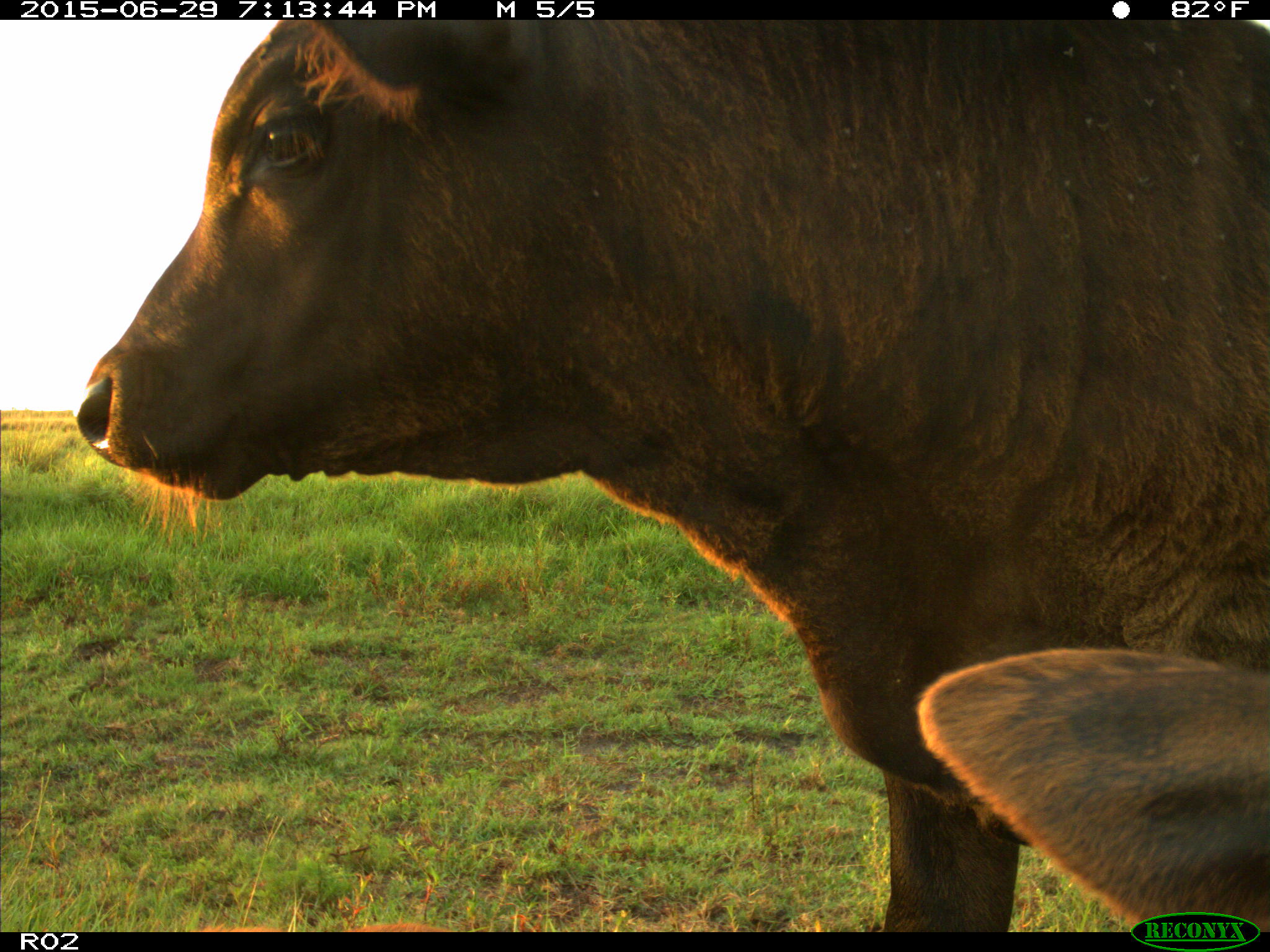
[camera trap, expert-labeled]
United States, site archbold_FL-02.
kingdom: Animalia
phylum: Chordata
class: Mammalia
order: Artiodactyla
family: Bovidae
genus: Bos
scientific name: Bos taurus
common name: domestic cow